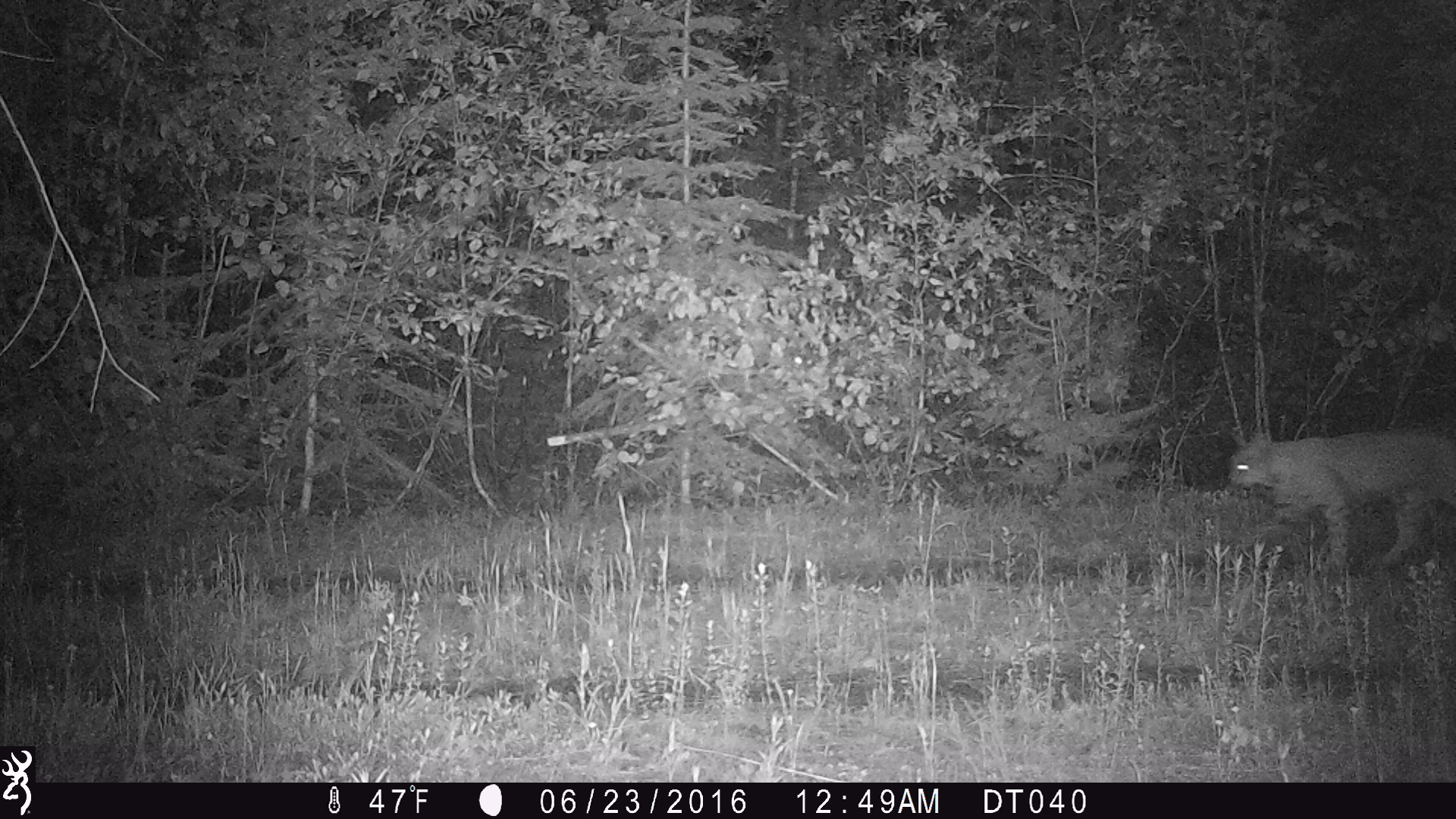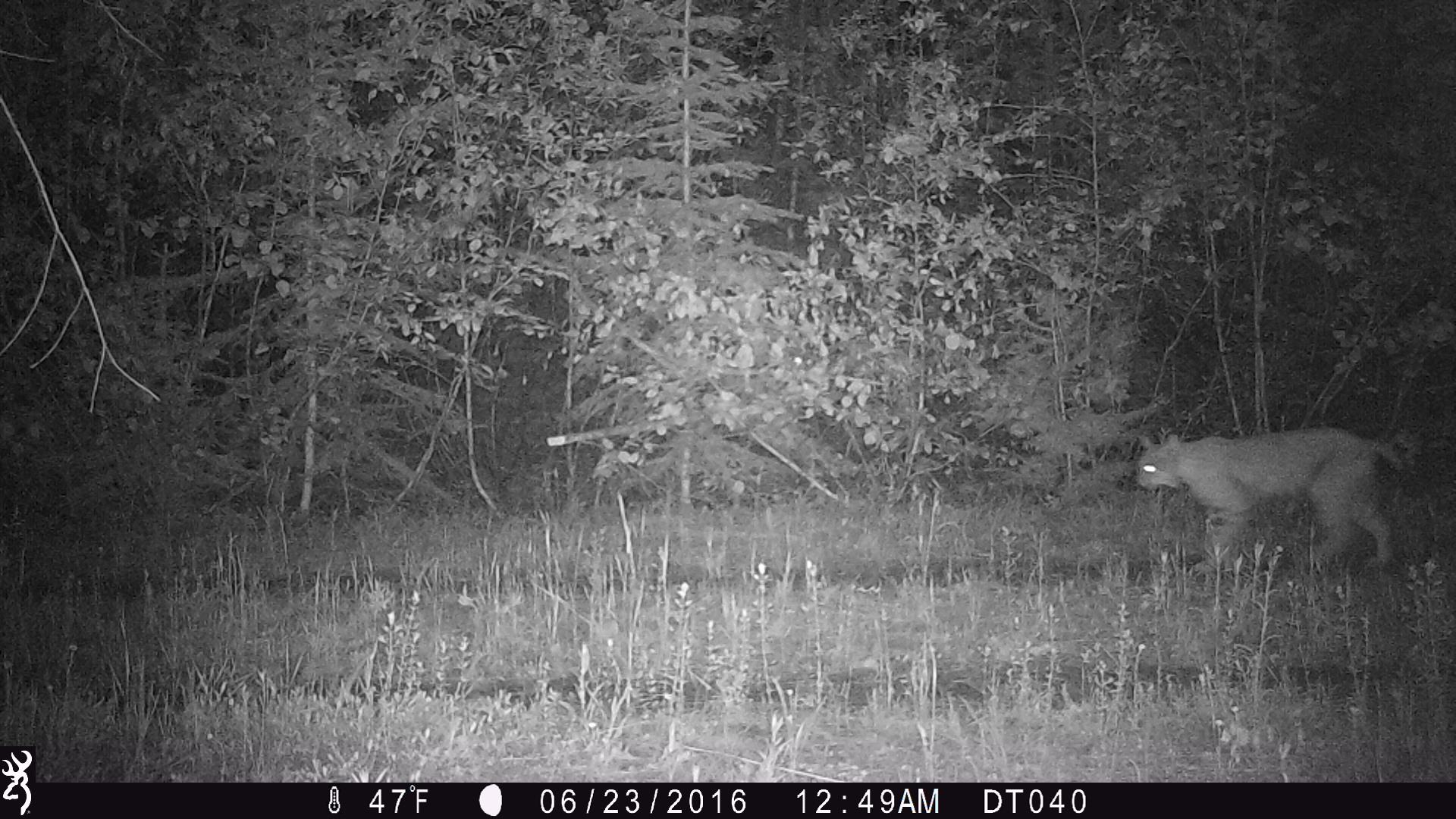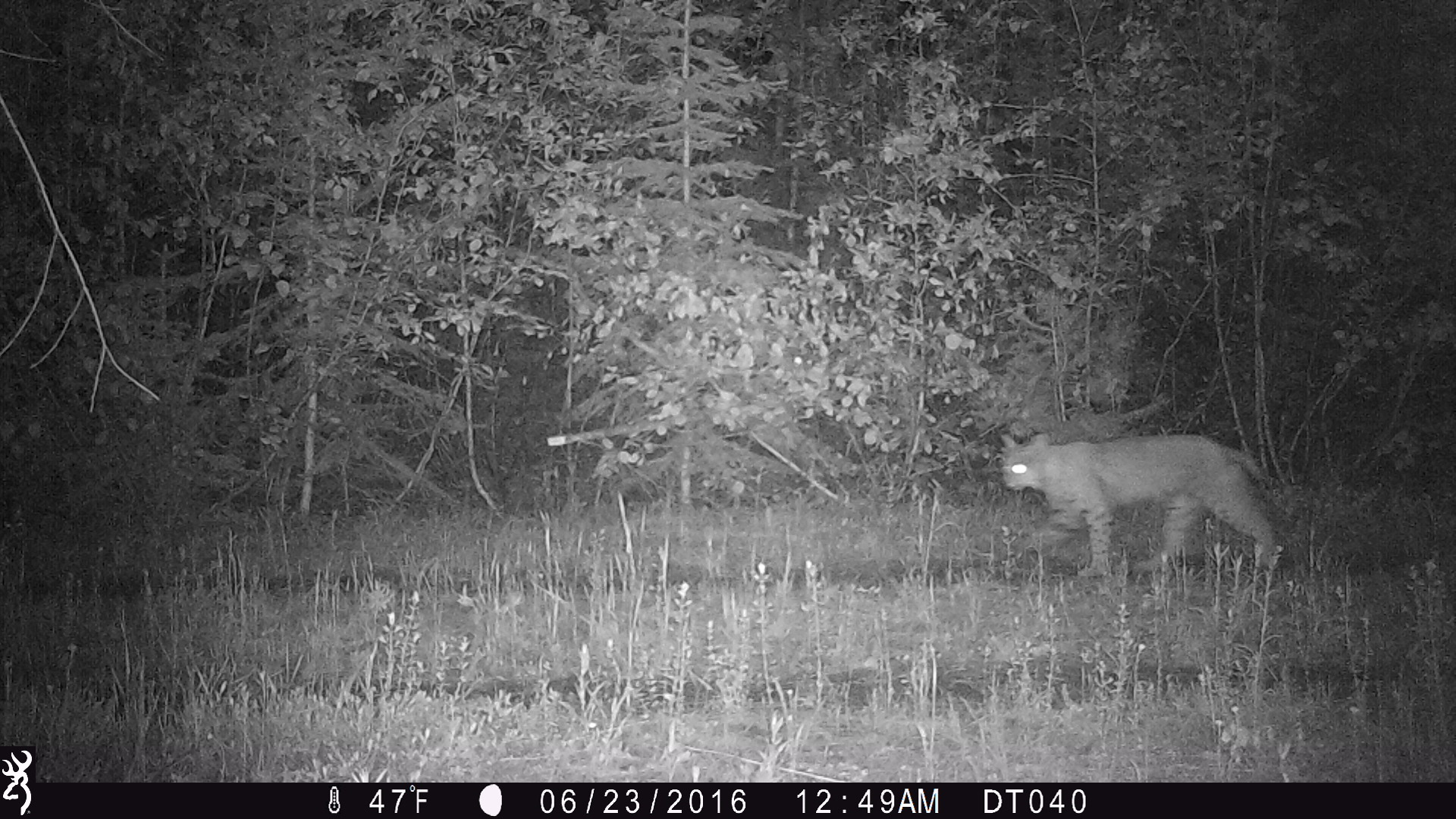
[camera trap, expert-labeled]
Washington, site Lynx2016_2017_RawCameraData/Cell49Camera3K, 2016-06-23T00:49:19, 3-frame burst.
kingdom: Animalia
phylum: Chordata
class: Mammalia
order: Carnivora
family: Felidae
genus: Lynx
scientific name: Lynx rufus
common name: bobcat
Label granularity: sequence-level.